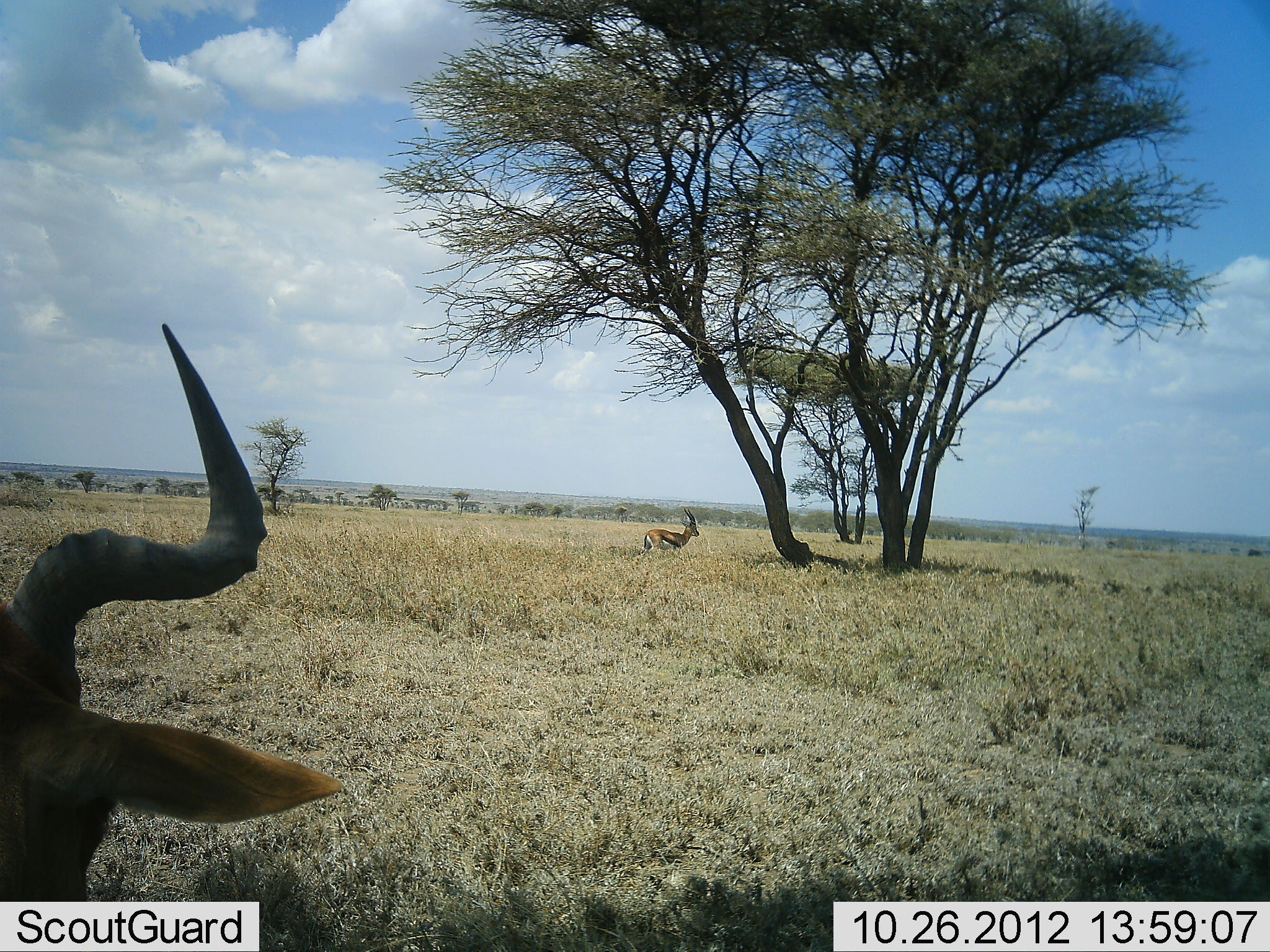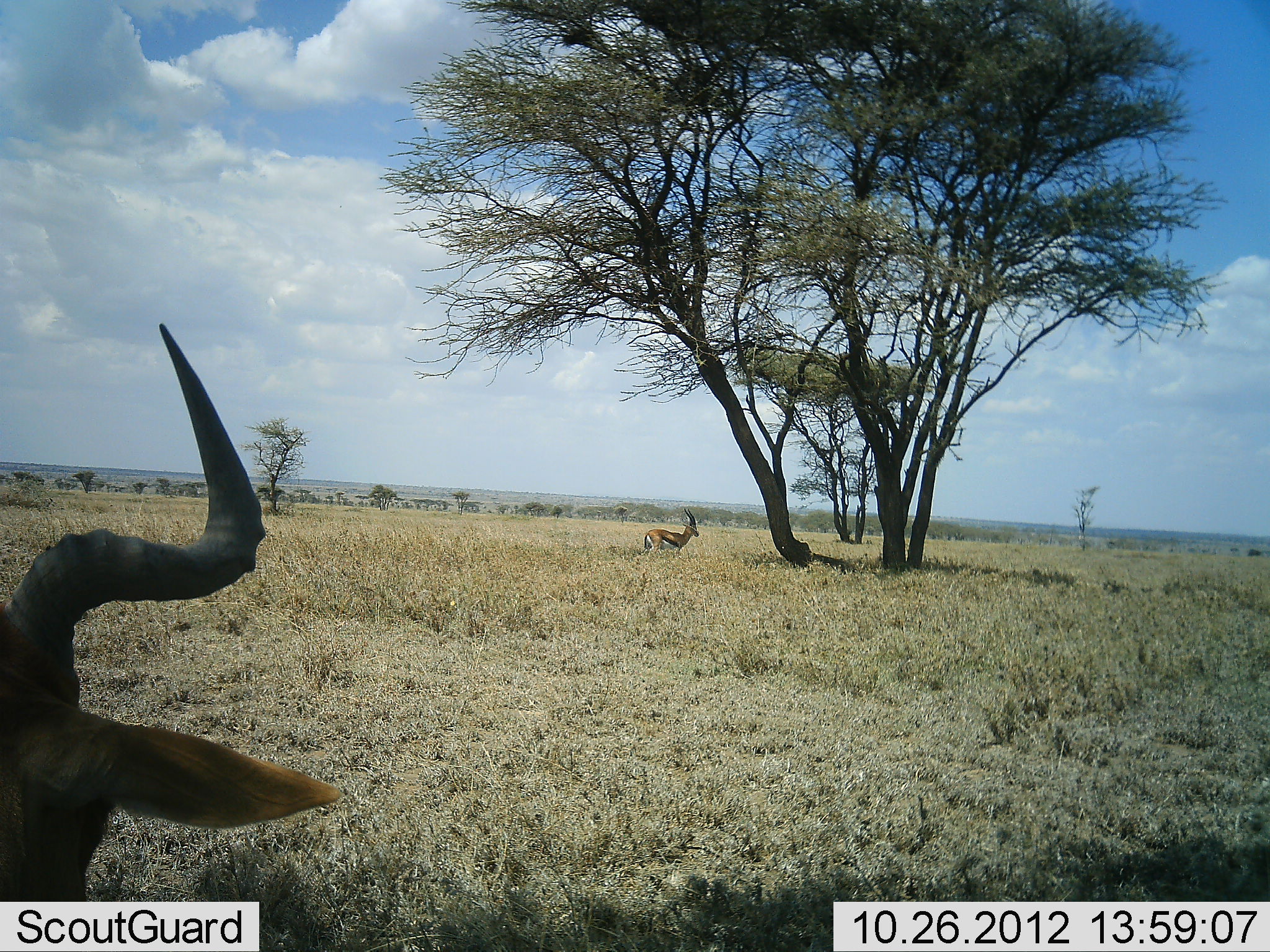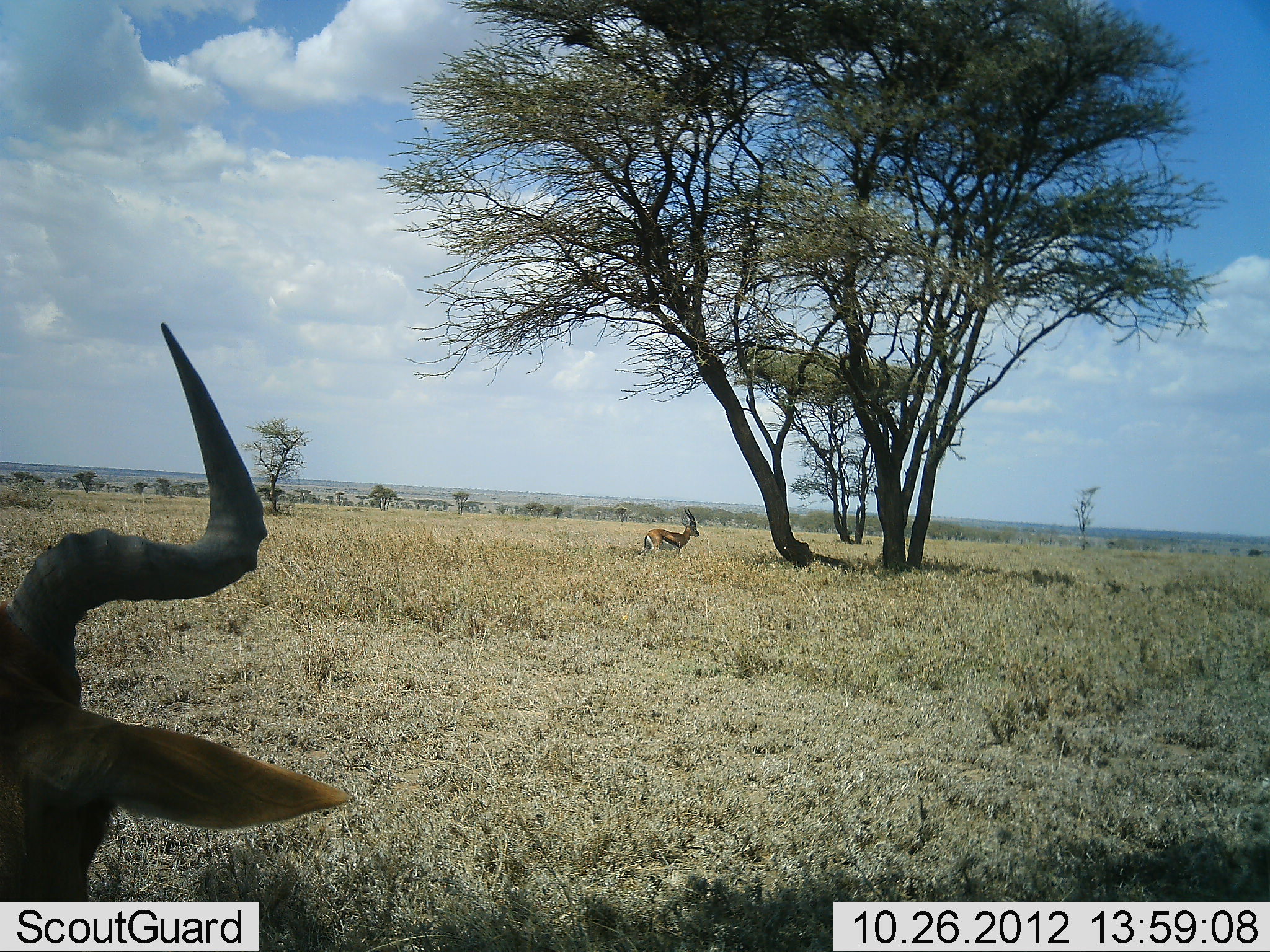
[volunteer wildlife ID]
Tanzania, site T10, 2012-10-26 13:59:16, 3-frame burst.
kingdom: Animalia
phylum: Chordata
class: Mammalia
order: Artiodactyla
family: Bovidae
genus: Eudorcas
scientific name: Eudorcas thomsonii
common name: thomson's gazelle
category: gazellethomsons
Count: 1.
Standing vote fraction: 89%.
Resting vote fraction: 5%.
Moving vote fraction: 5%.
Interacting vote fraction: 0%.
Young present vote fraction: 0%.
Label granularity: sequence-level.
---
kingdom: Animalia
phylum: Chordata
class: Mammalia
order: Artiodactyla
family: Bovidae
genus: Alcelaphus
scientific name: Alcelaphus buselaphus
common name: hartebeest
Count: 1.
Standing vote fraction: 62%.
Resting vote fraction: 38%.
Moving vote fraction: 0%.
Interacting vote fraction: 0%.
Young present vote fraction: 0%.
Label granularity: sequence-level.